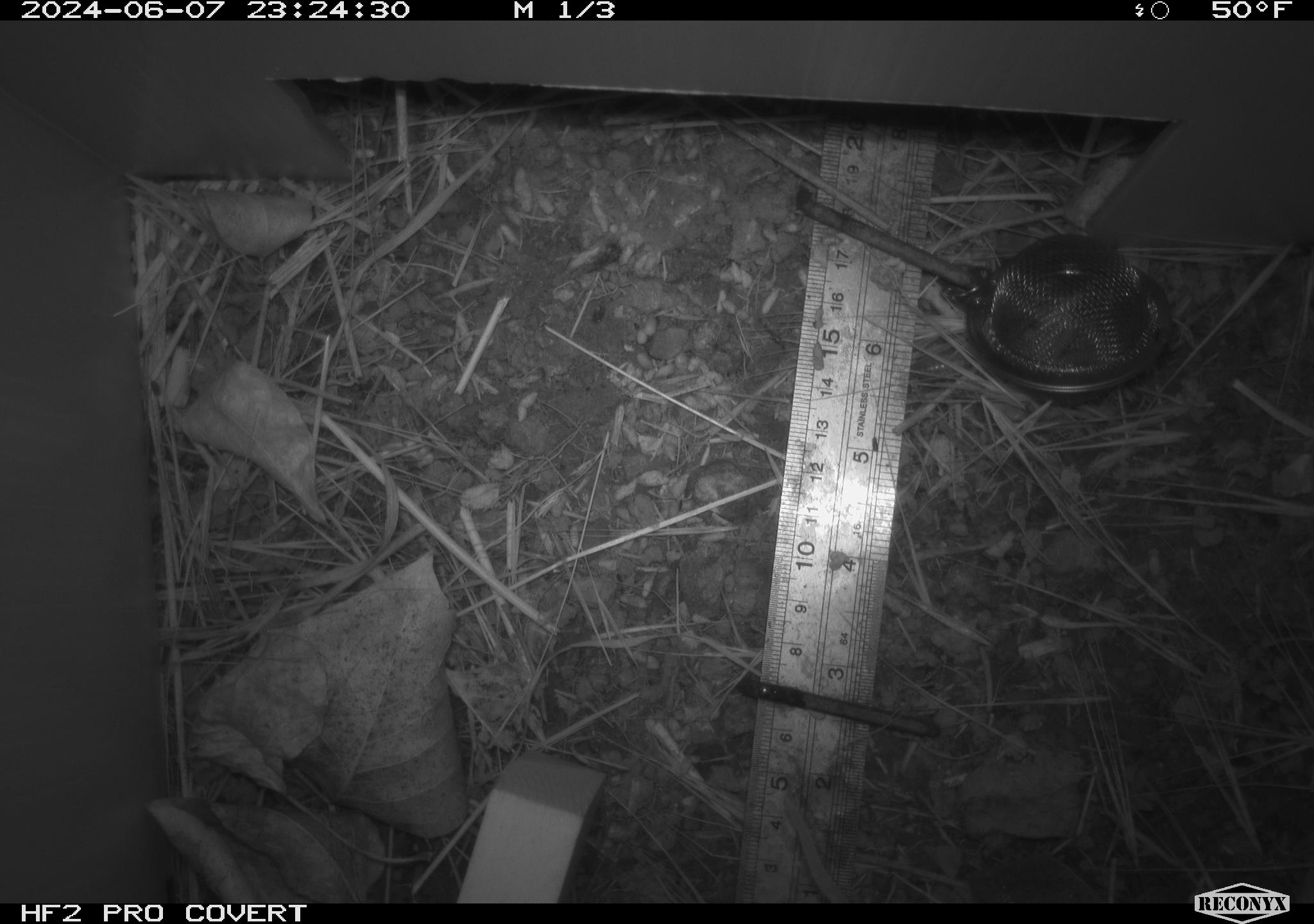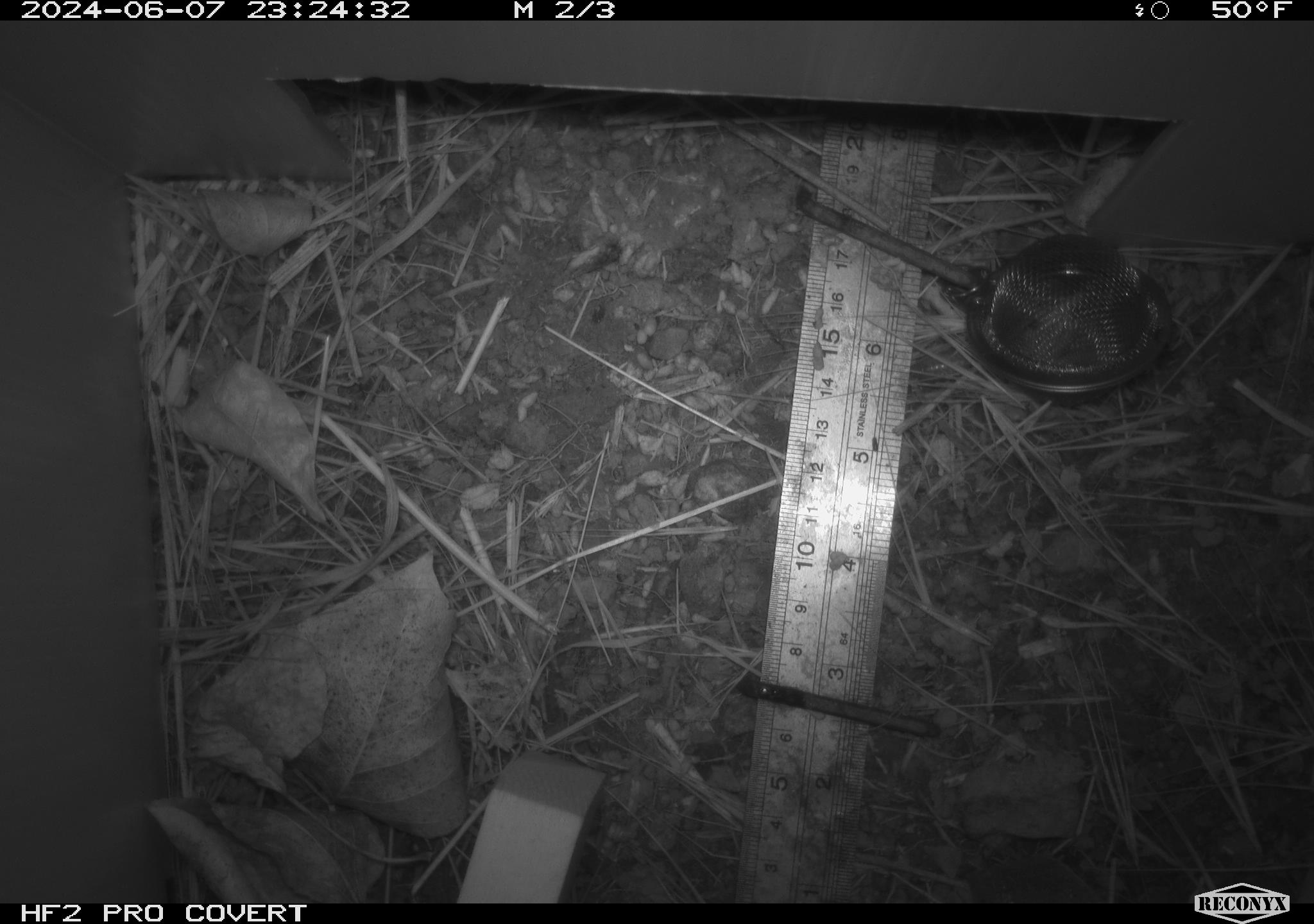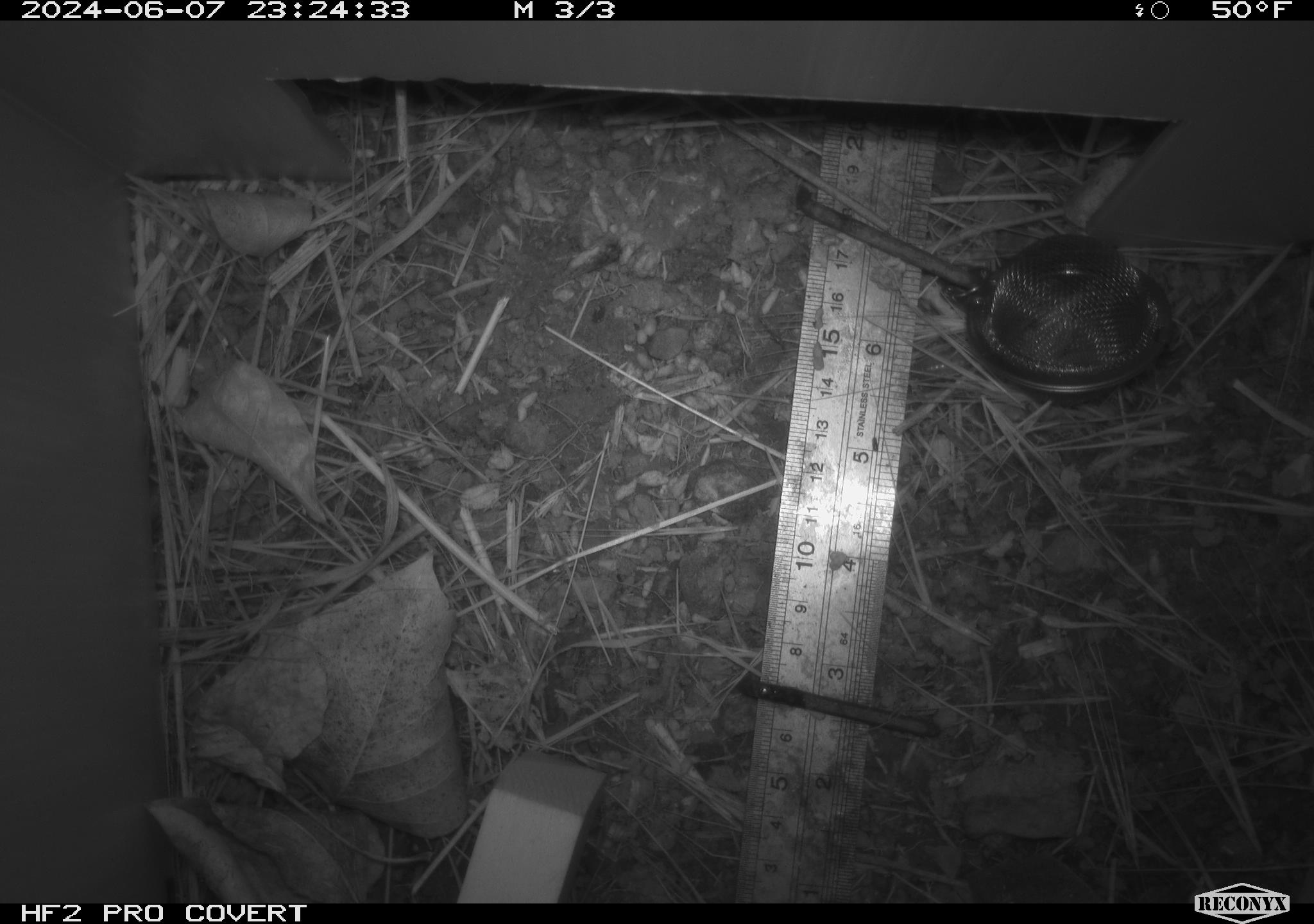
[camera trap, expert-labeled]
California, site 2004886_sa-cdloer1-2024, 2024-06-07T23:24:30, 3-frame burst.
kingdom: Animalia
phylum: Chordata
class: Mammalia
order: Rodentia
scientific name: Rodentia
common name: mouse species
Mouse species (Rodentia).